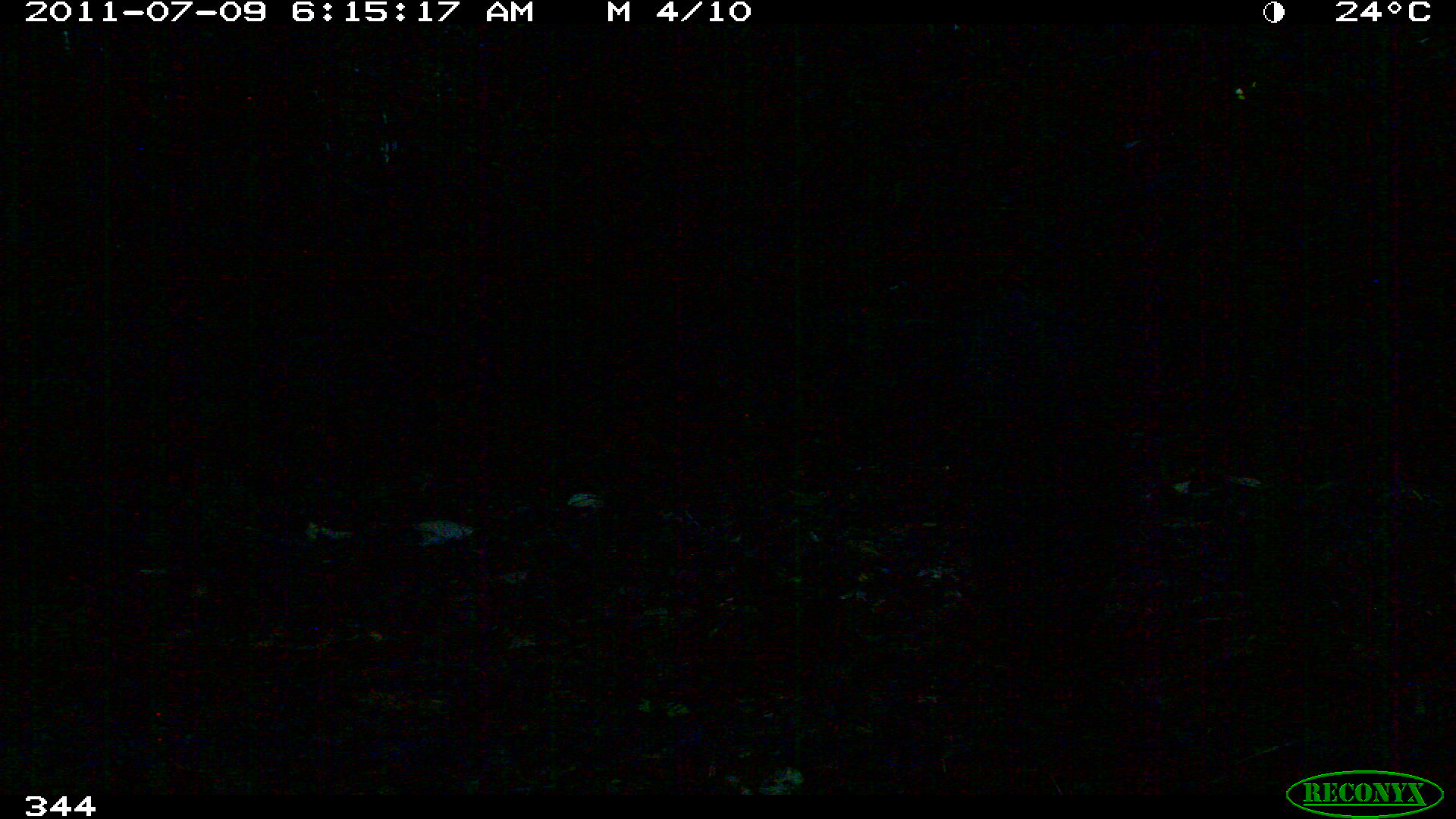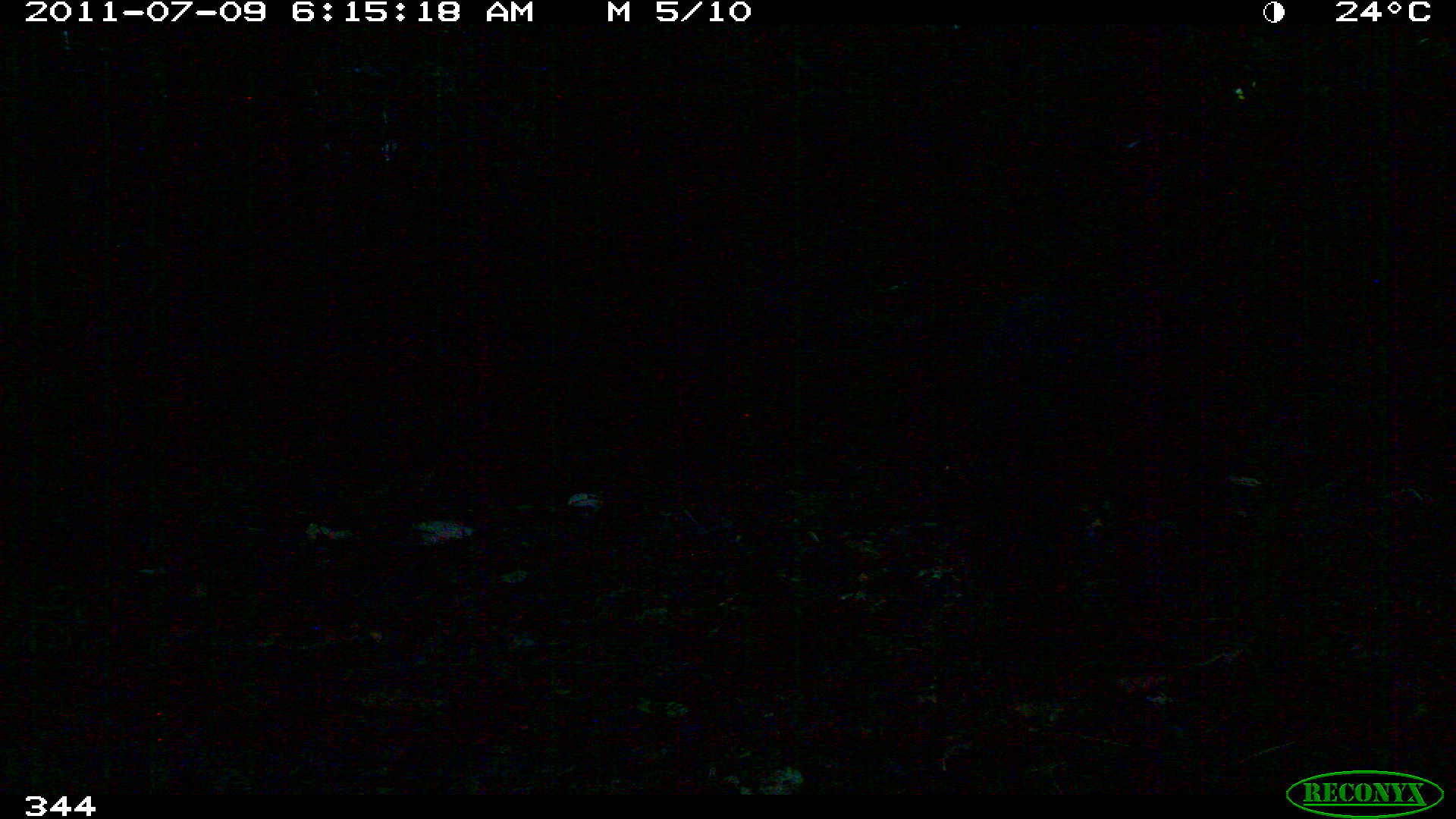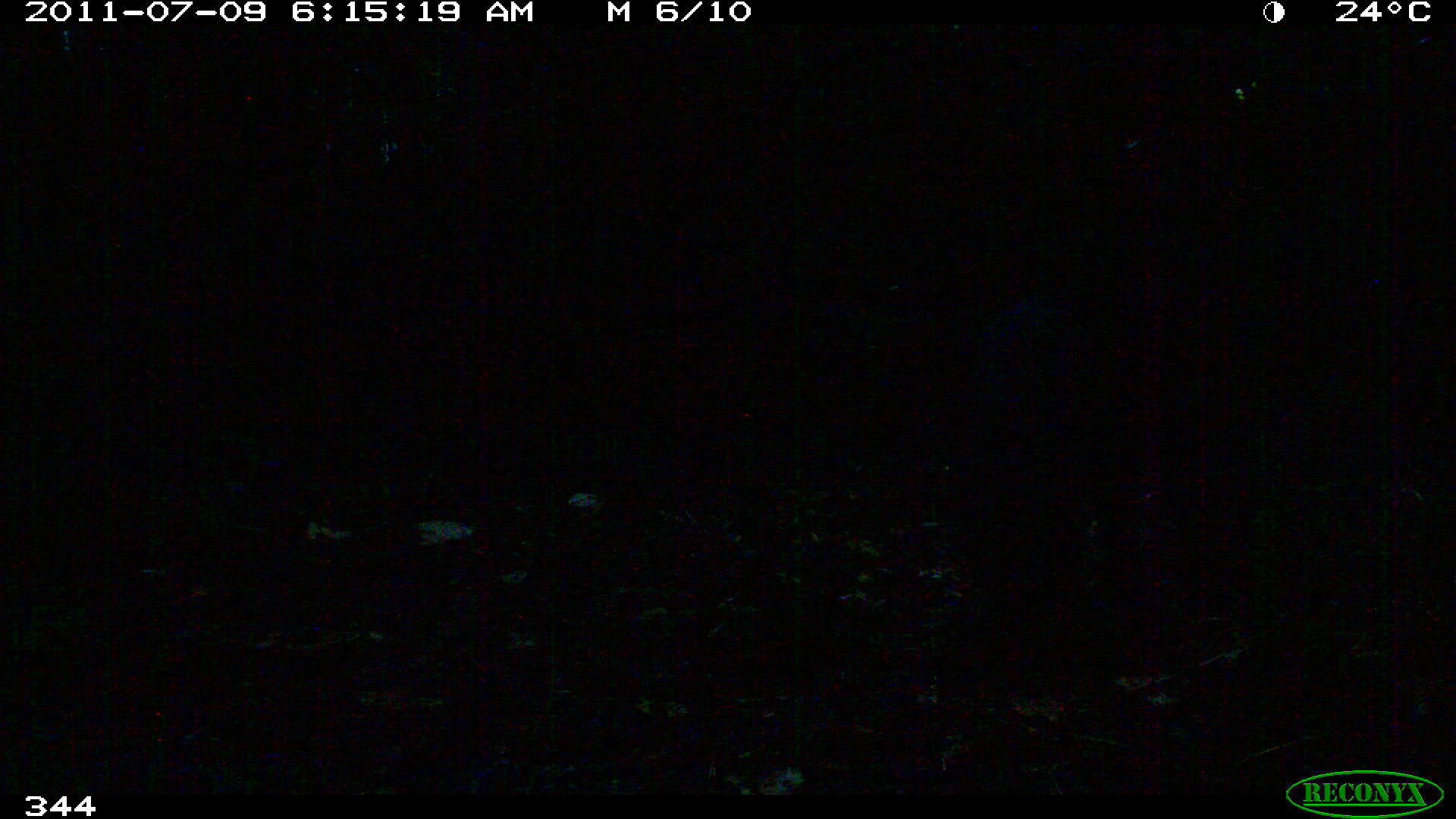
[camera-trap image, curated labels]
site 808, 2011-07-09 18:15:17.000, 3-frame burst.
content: unidentified animal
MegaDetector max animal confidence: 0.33